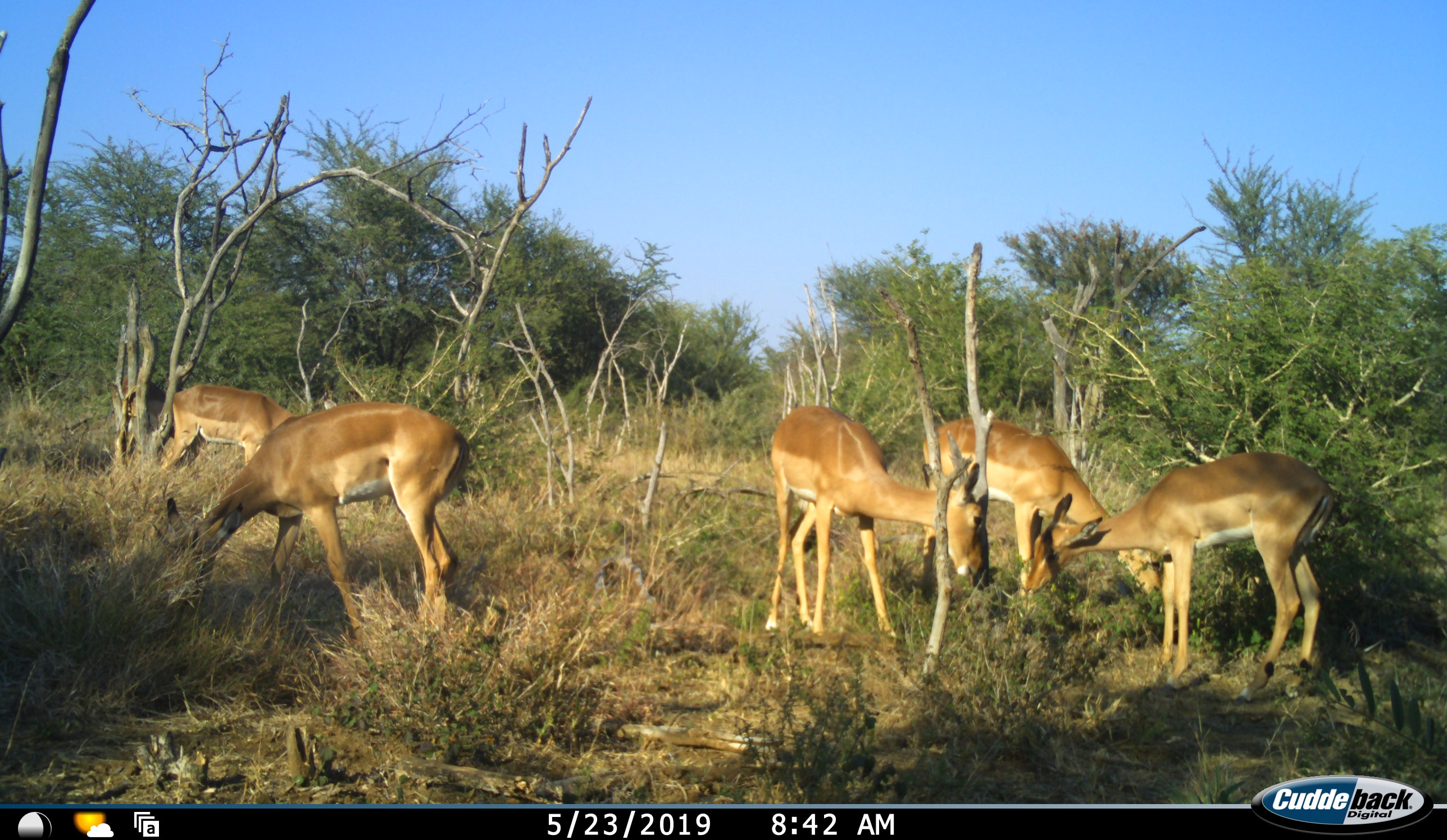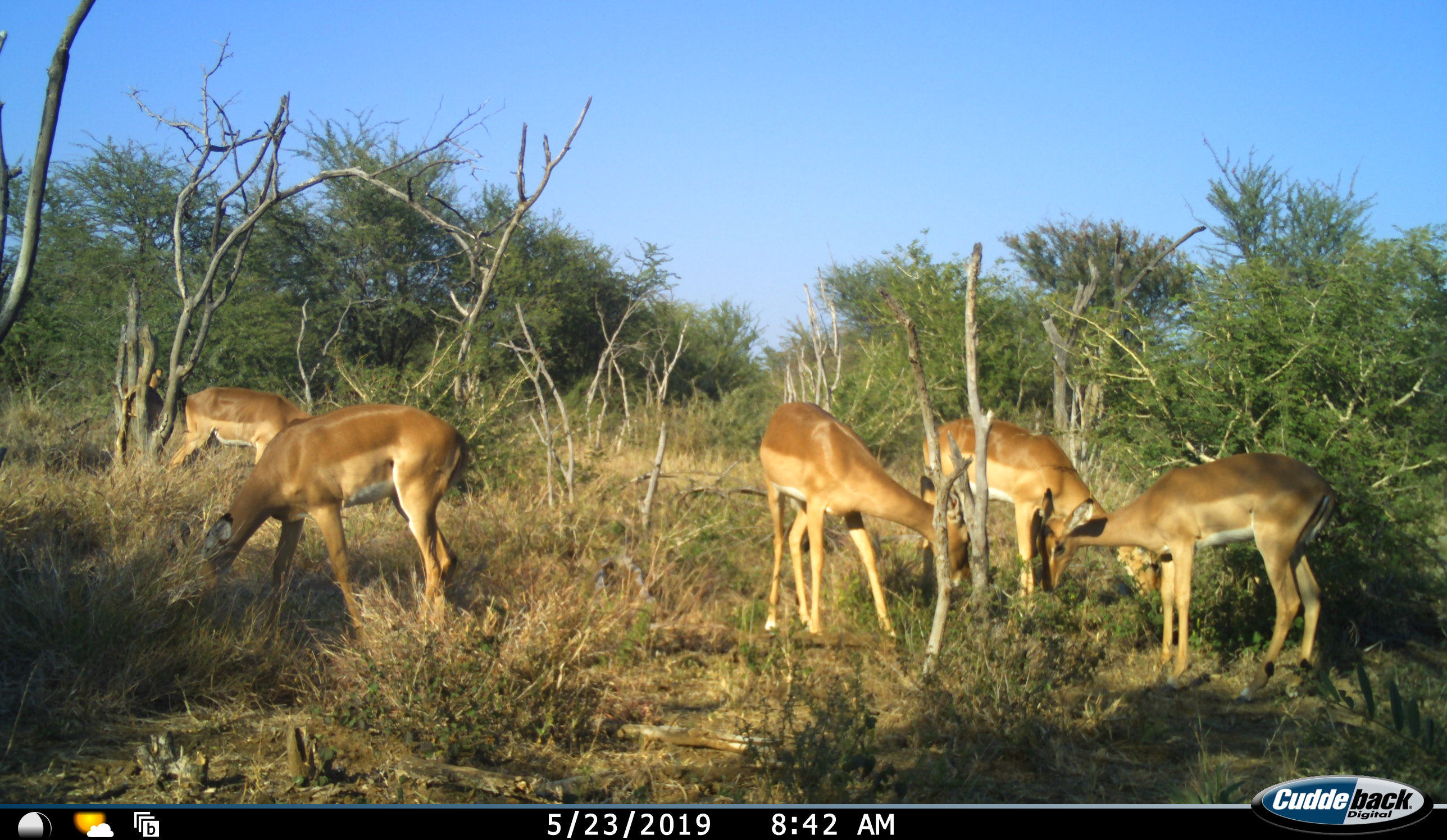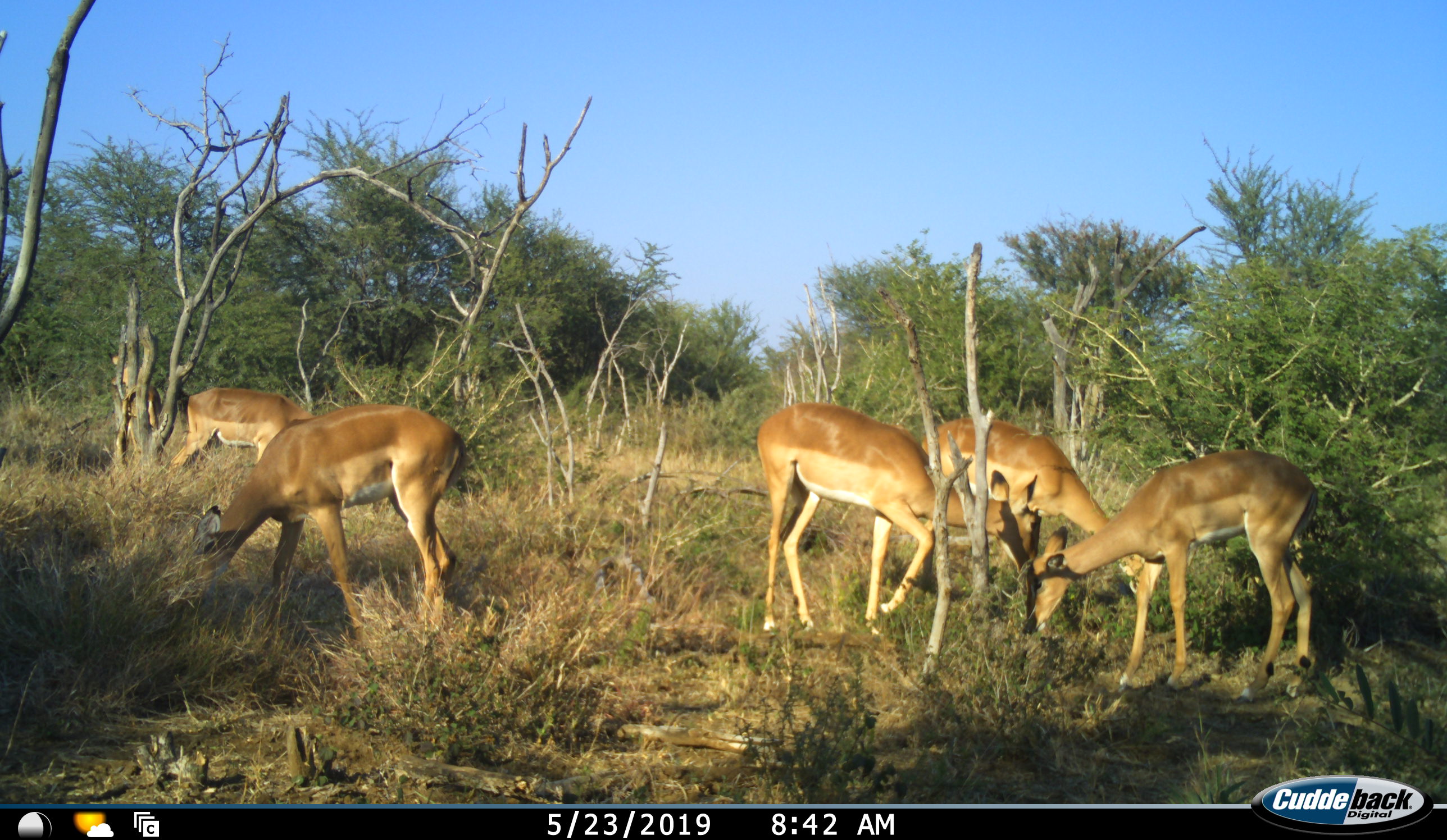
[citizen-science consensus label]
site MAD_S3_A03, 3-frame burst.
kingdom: Animalia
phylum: Chordata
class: Mammalia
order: Artiodactyla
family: Bovidae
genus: Aepyceros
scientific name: Aepyceros melampus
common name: impala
Impala (Aepyceros melampus), count 5. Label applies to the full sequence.